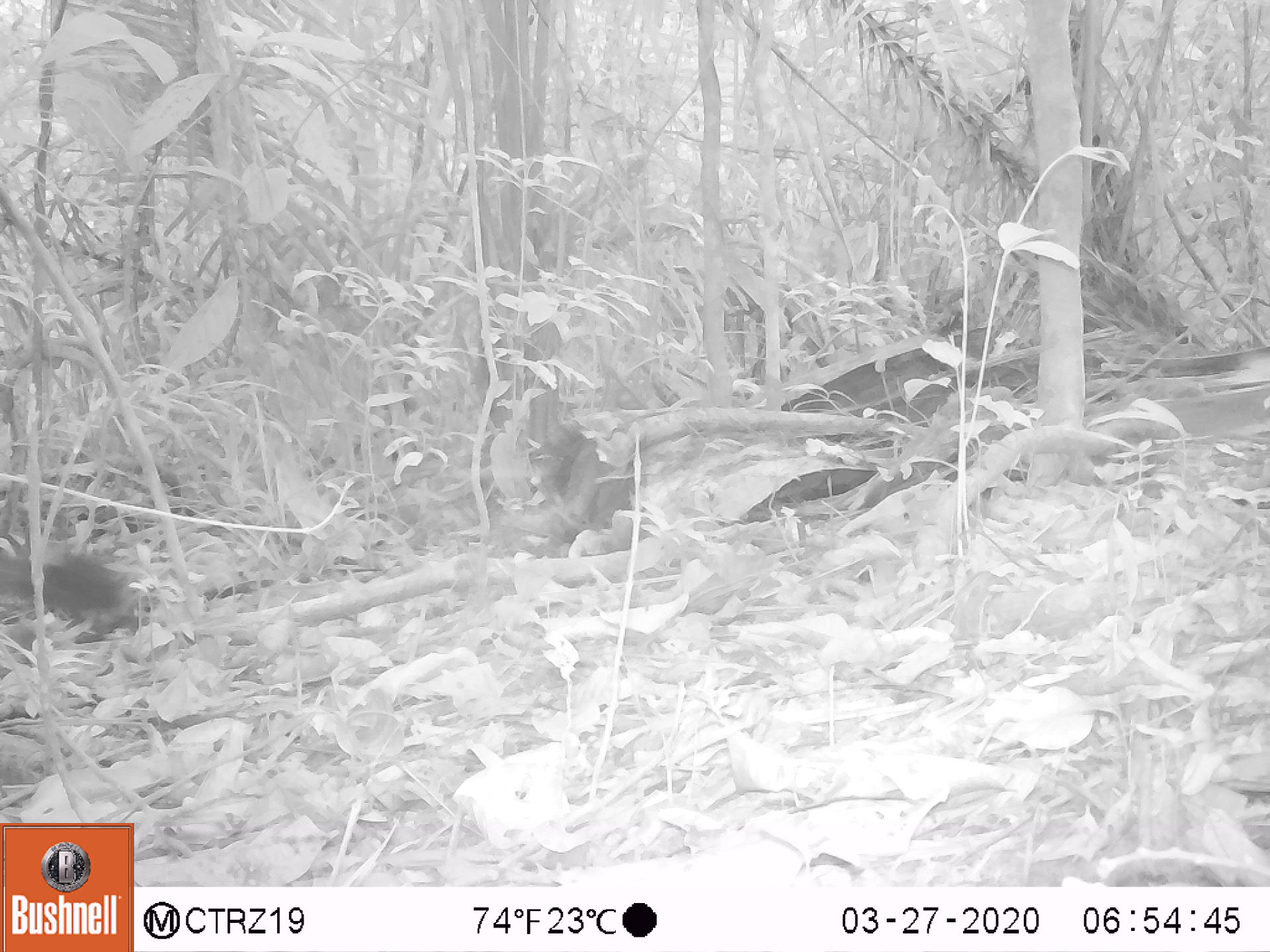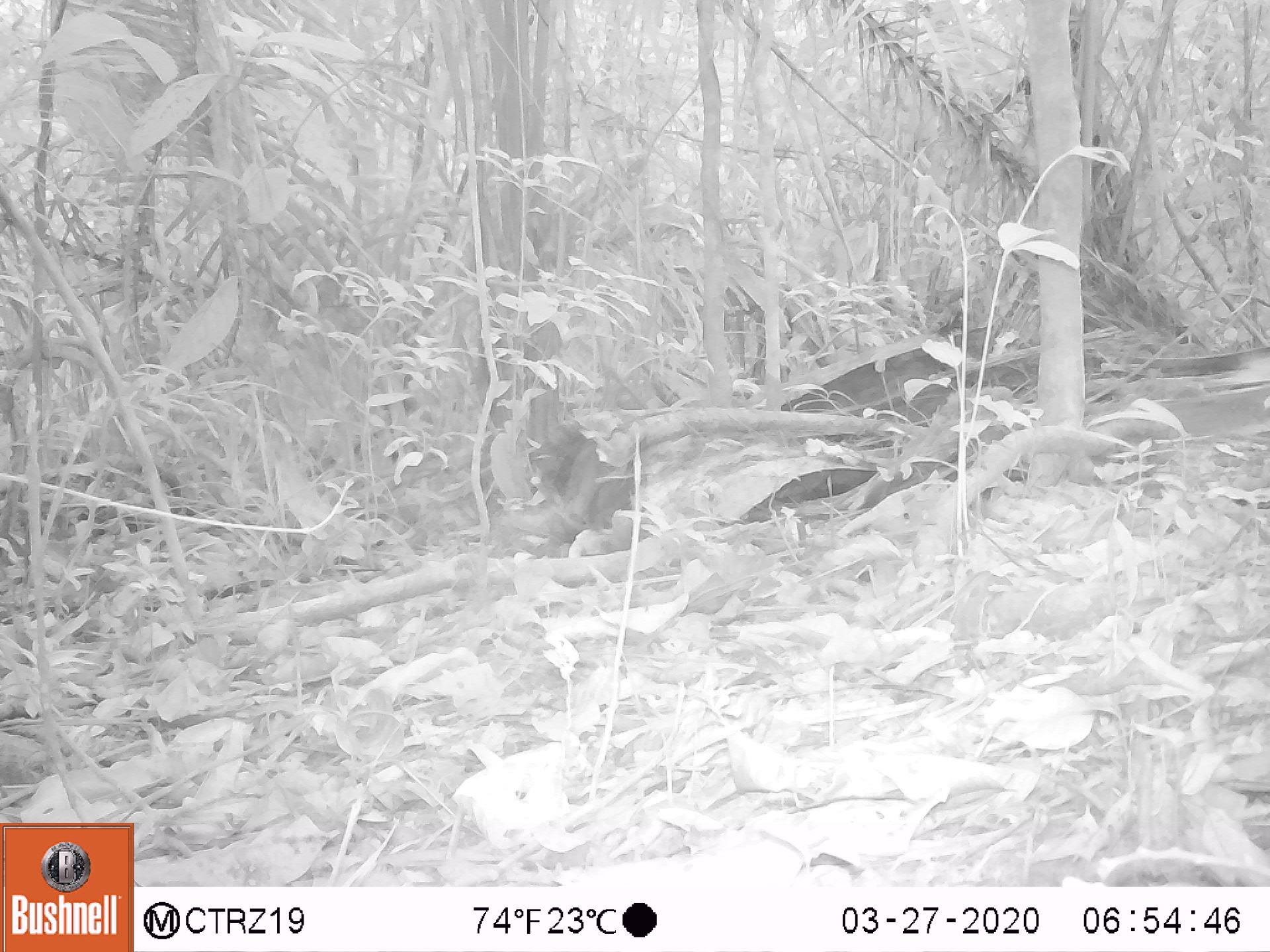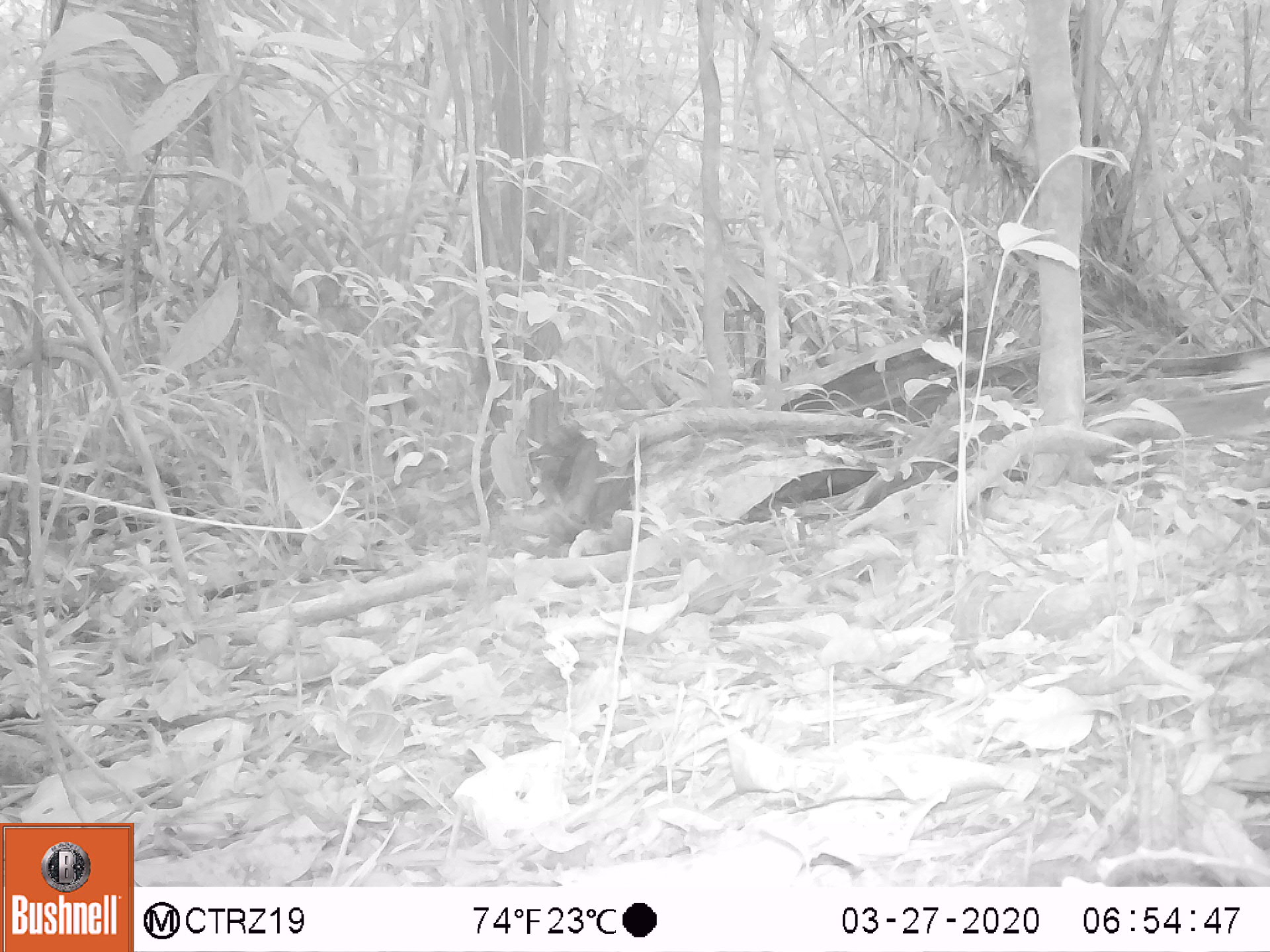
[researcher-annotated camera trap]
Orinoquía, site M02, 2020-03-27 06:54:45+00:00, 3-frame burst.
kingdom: Animalia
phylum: Chordata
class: Mammalia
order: Rodentia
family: Dasyproctidae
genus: Dasyprocta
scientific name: Dasyprocta fuliginosa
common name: black agouti